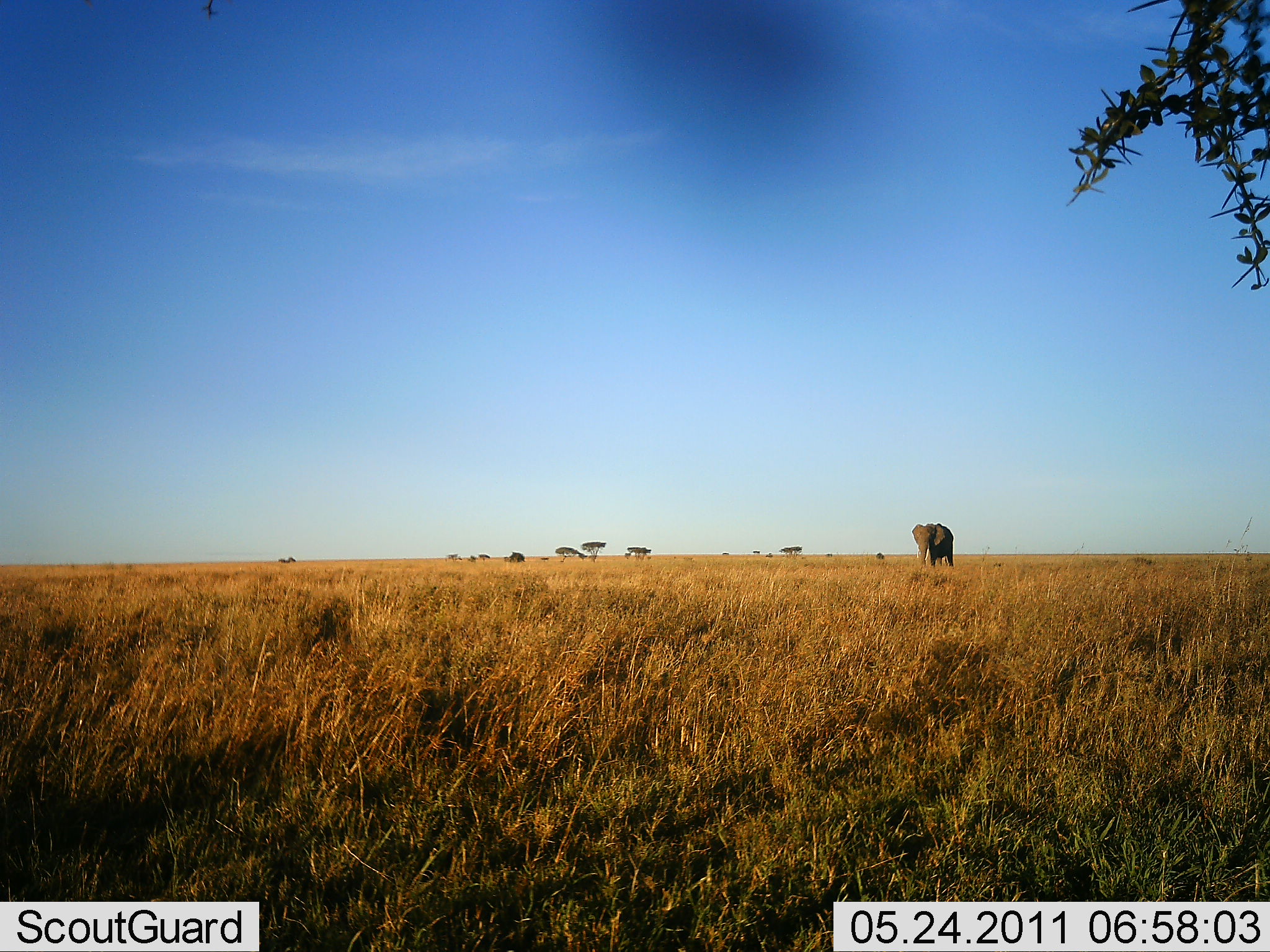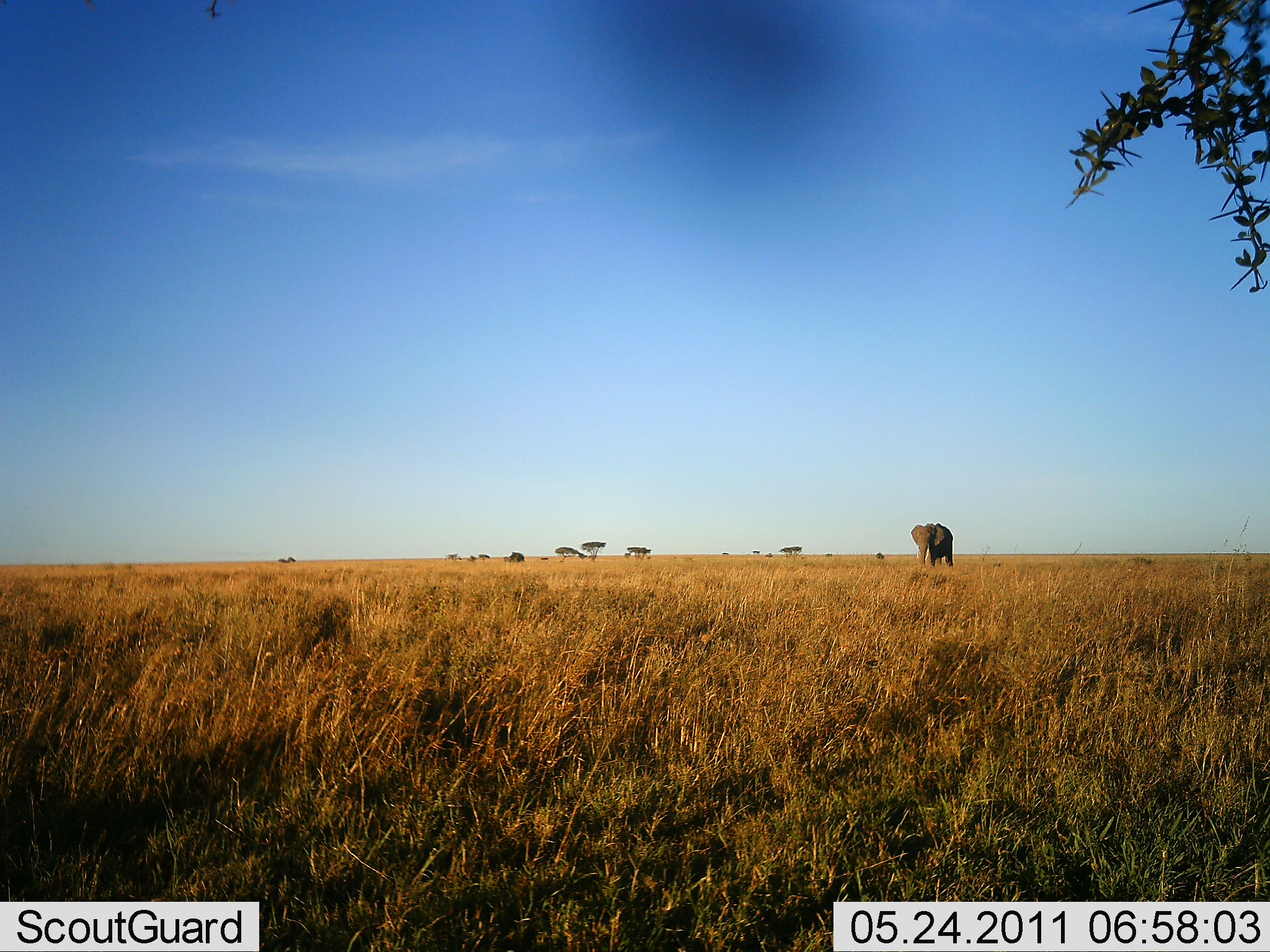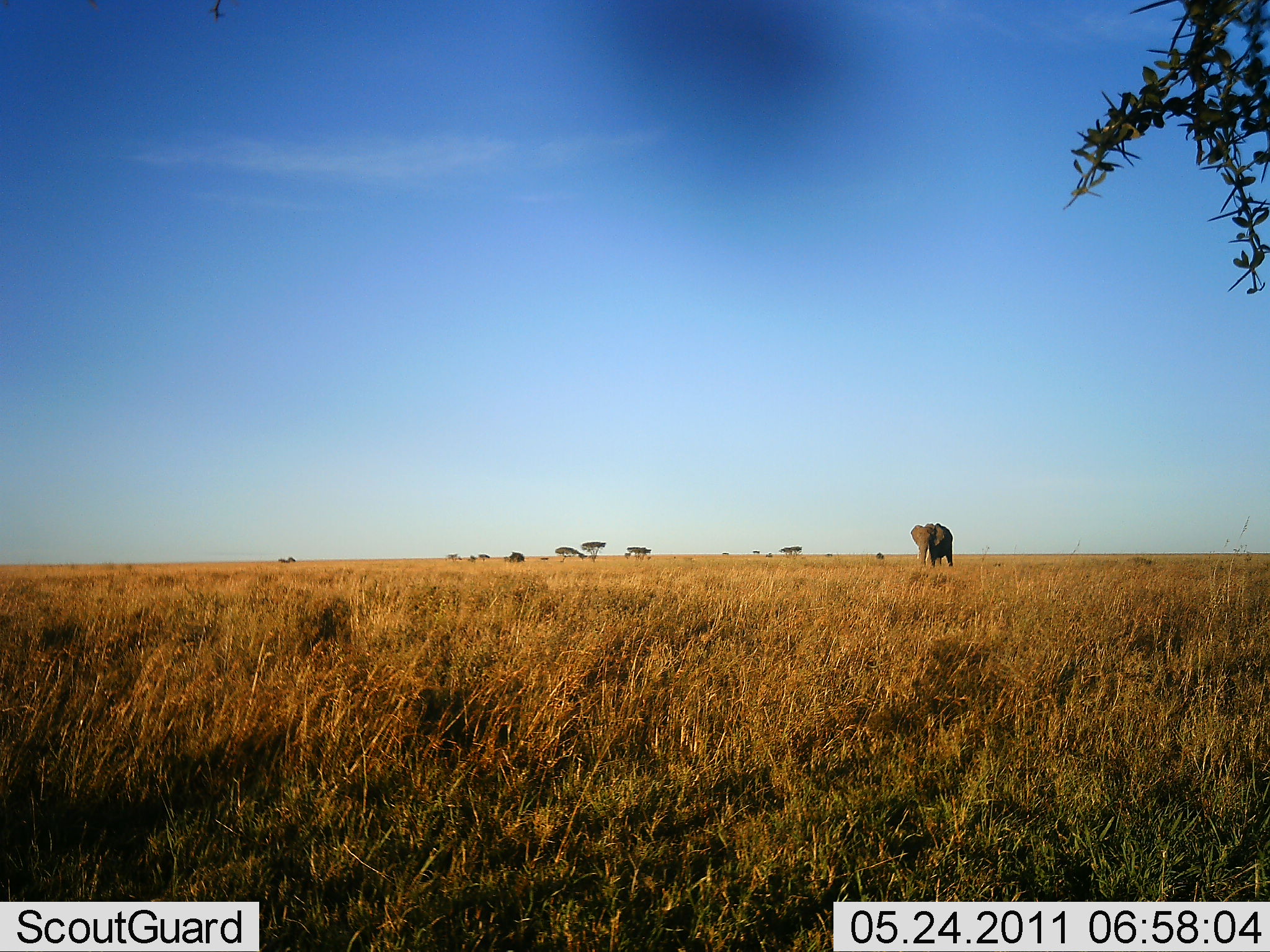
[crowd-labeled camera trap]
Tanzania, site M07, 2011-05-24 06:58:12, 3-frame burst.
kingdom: Animalia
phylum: Chordata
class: Mammalia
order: Proboscidea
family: Elephantidae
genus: Loxodonta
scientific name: Loxodonta africana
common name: african bush elephant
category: elephant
Elephant (african bush elephant) (Loxodonta africana), count 1. Behavior (volunteer vote fractions): standing 100%, resting 0%, moving 0%, interacting 0%. Young present (vote fraction): 0%. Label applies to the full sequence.